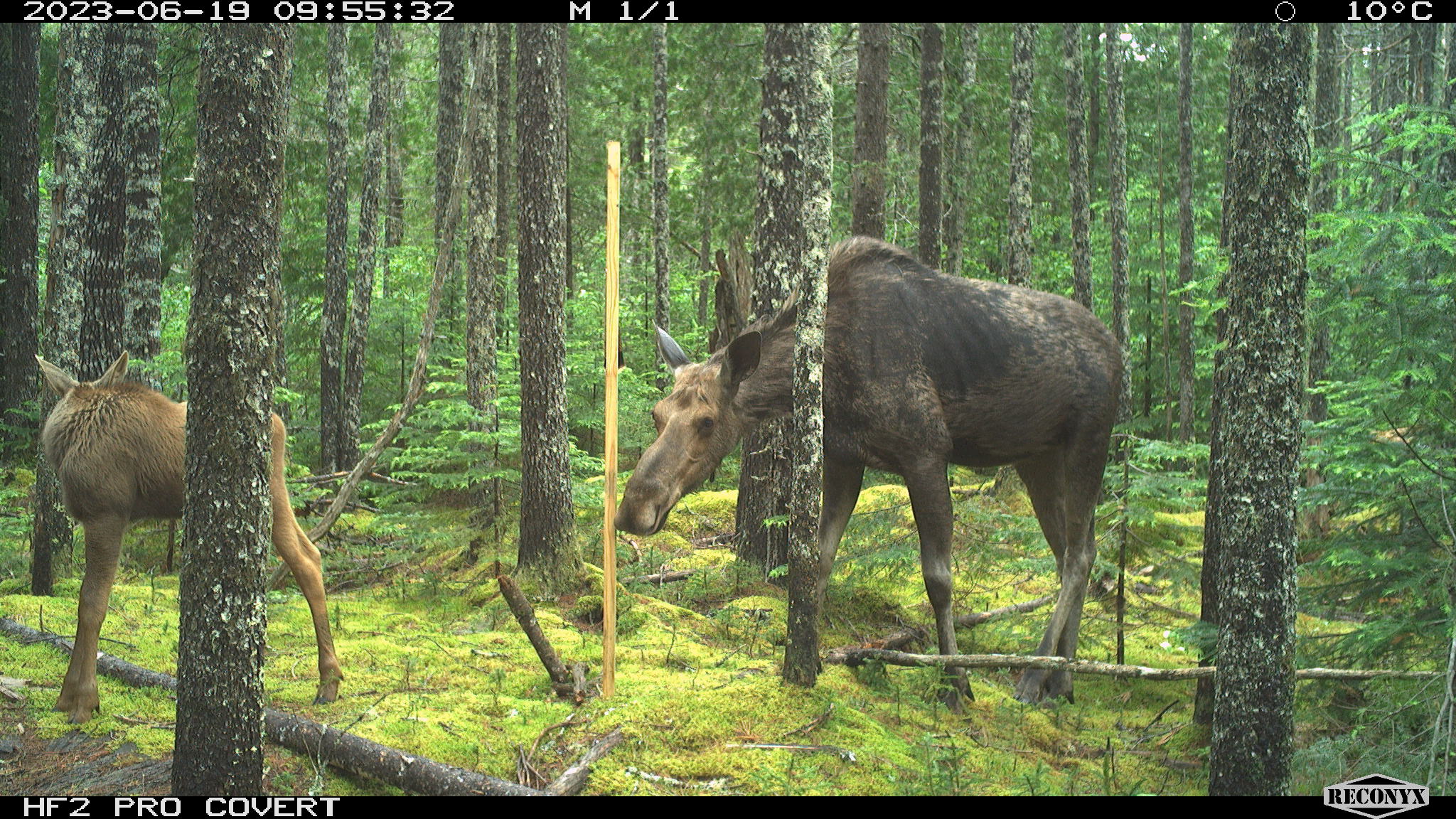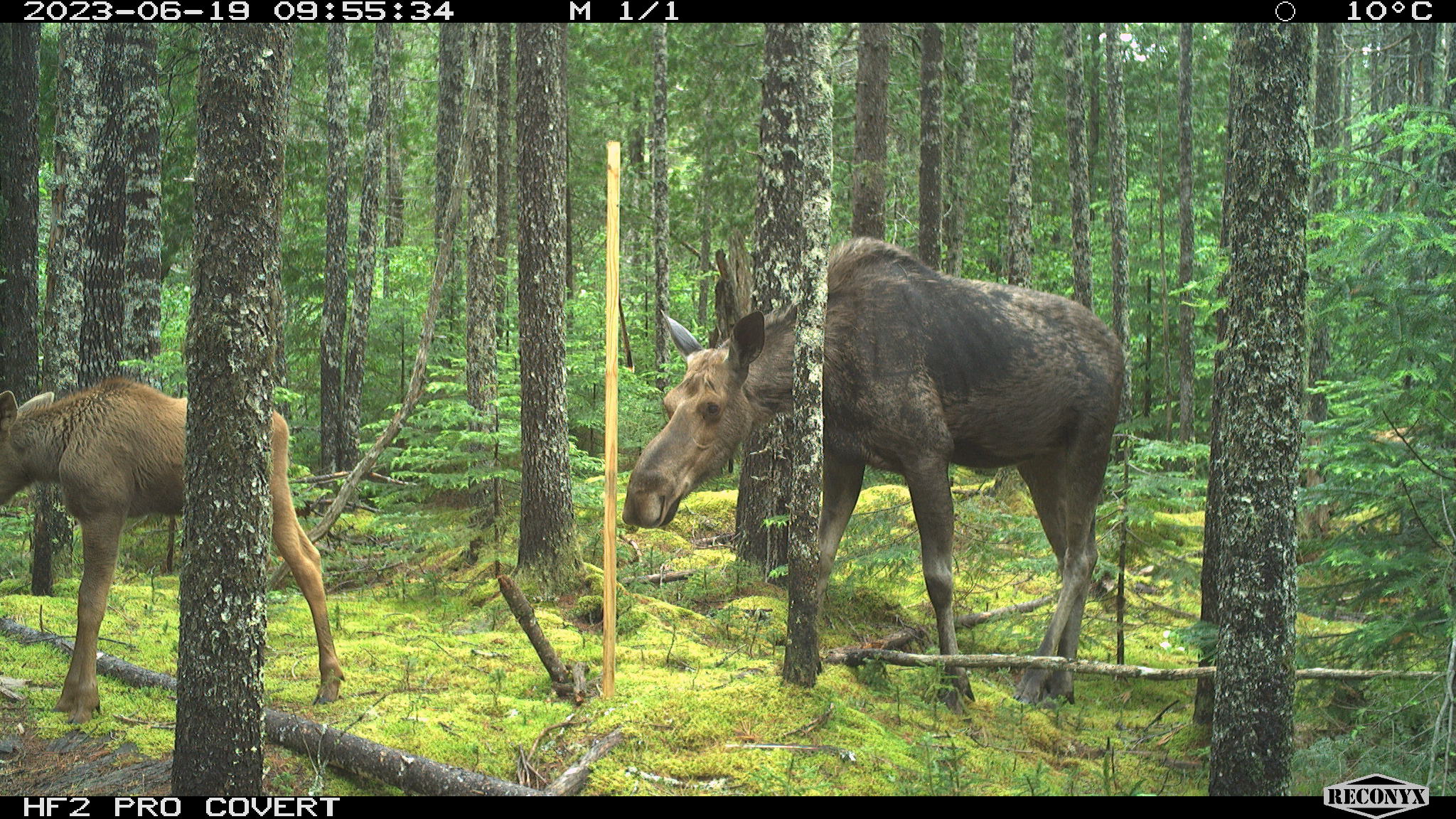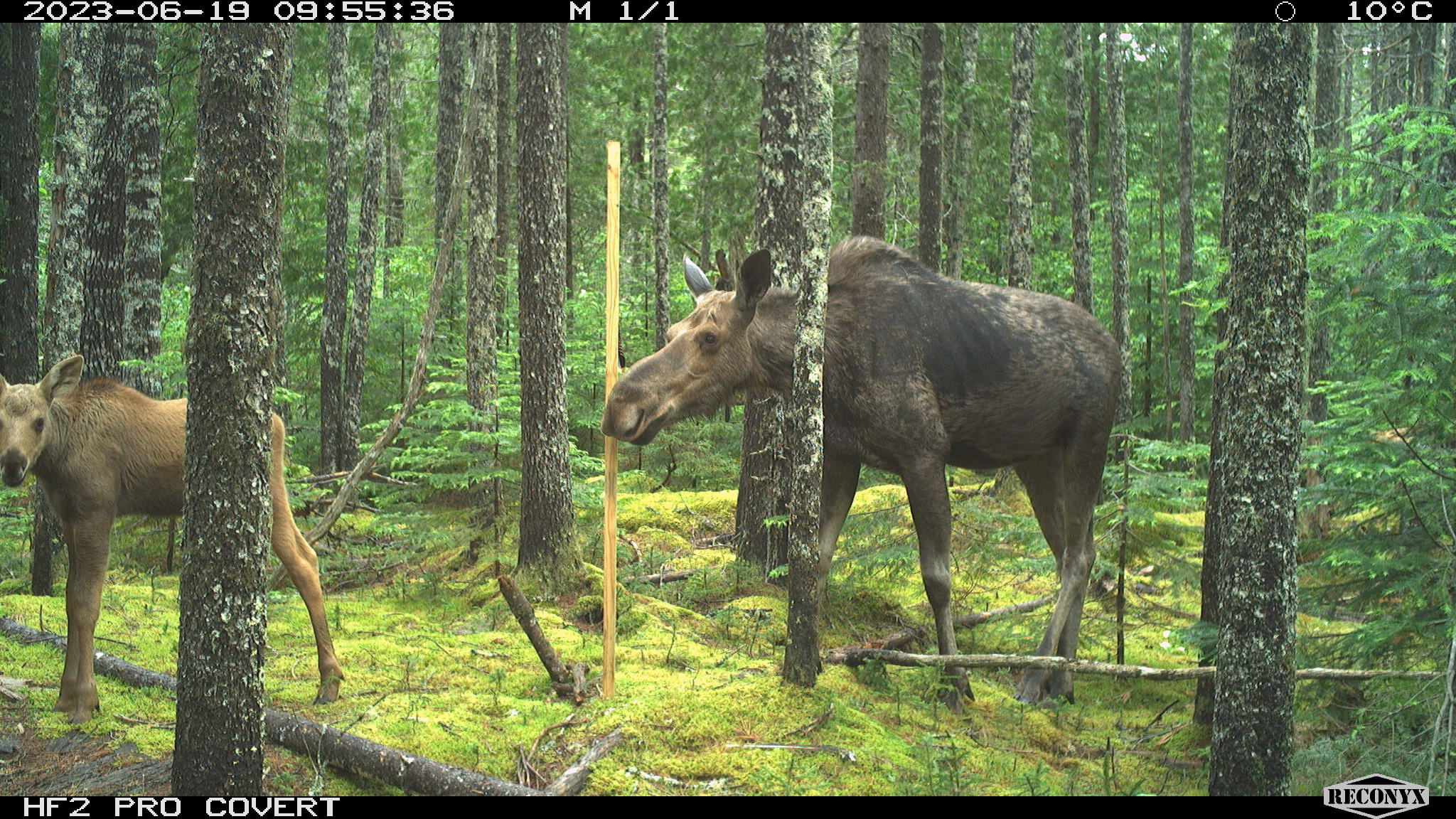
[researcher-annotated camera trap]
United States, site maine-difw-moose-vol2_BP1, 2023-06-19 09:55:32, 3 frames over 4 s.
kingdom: Animalia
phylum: Chordata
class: Mammalia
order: Artiodactyla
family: Cervidae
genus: Alces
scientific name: Alces alces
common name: moose